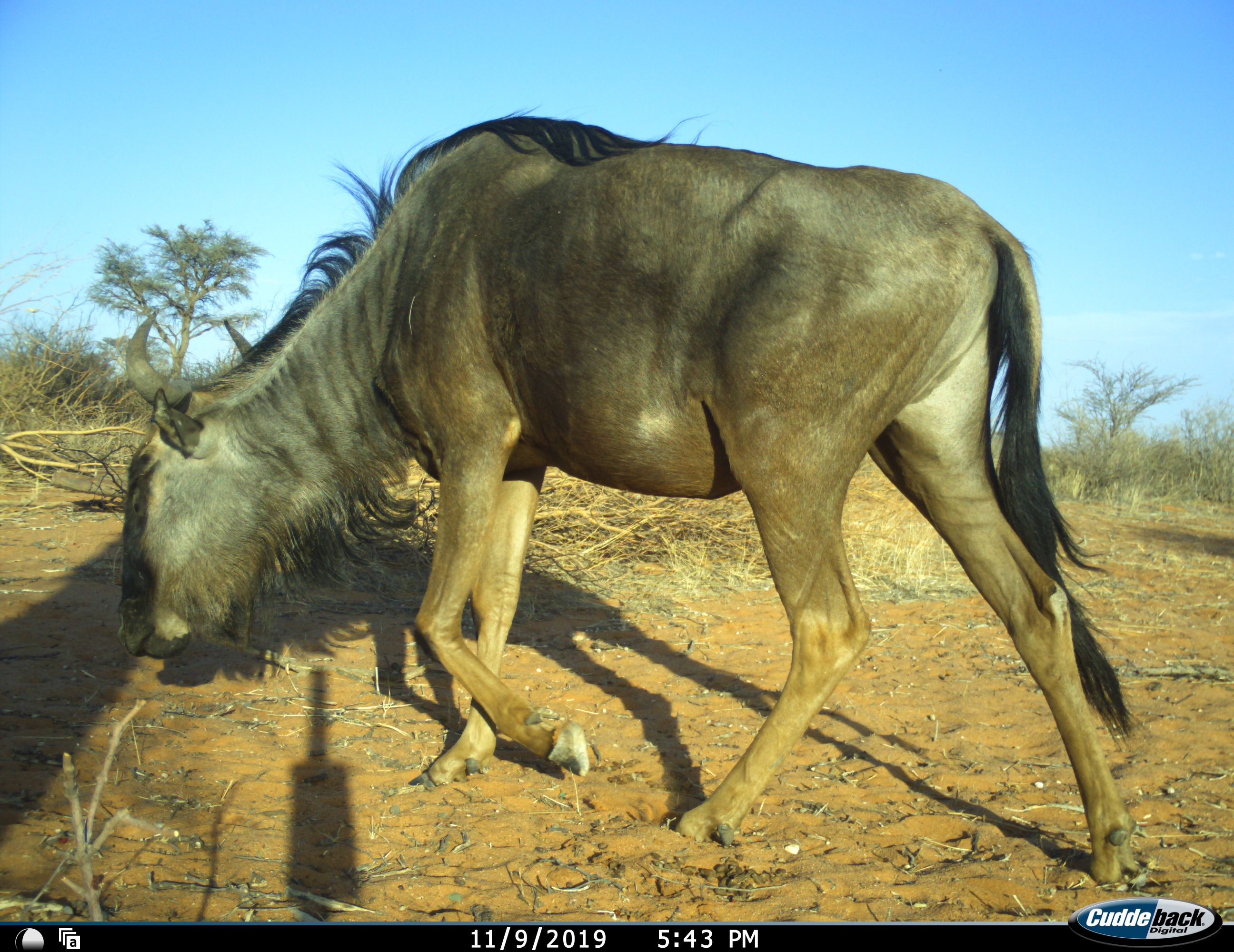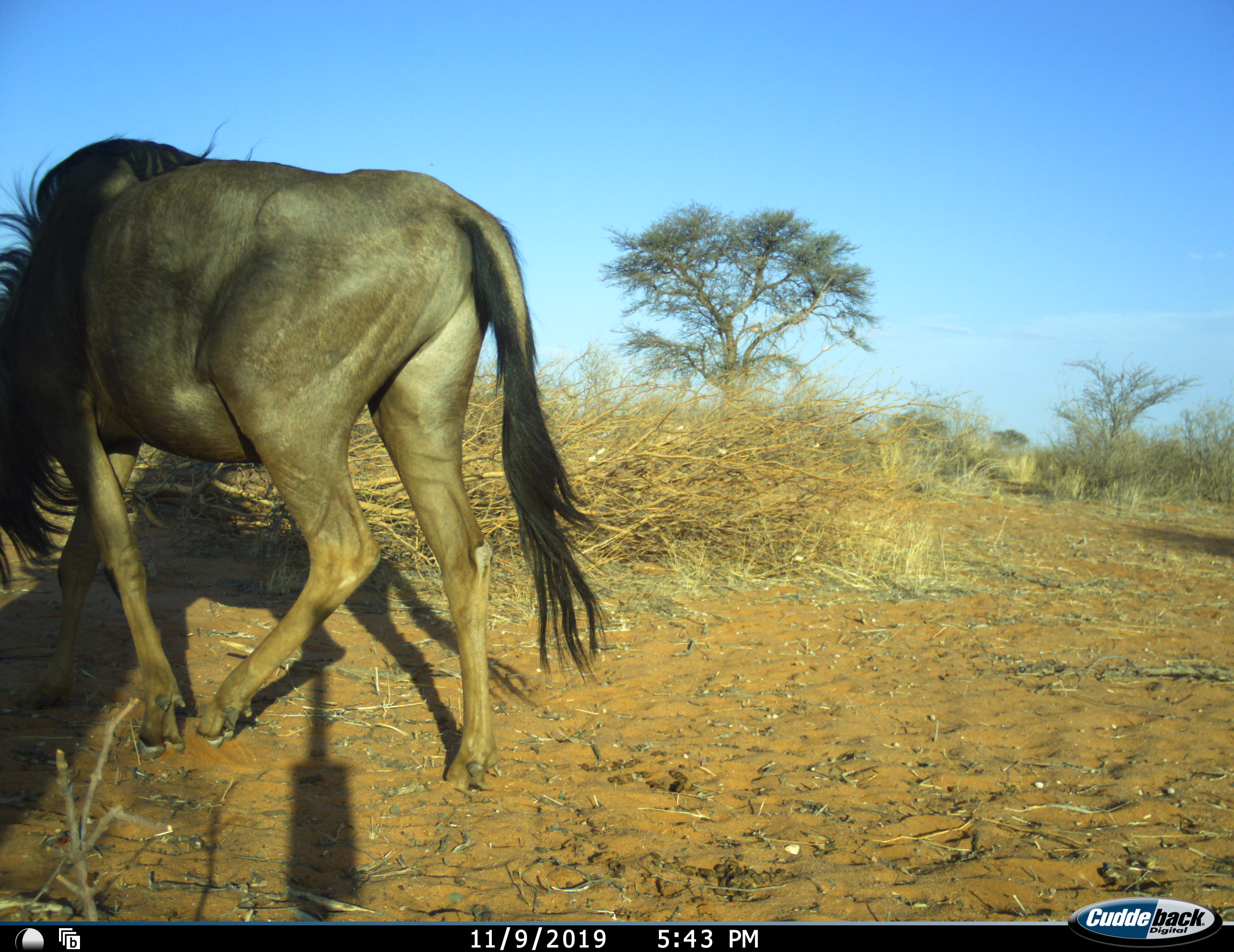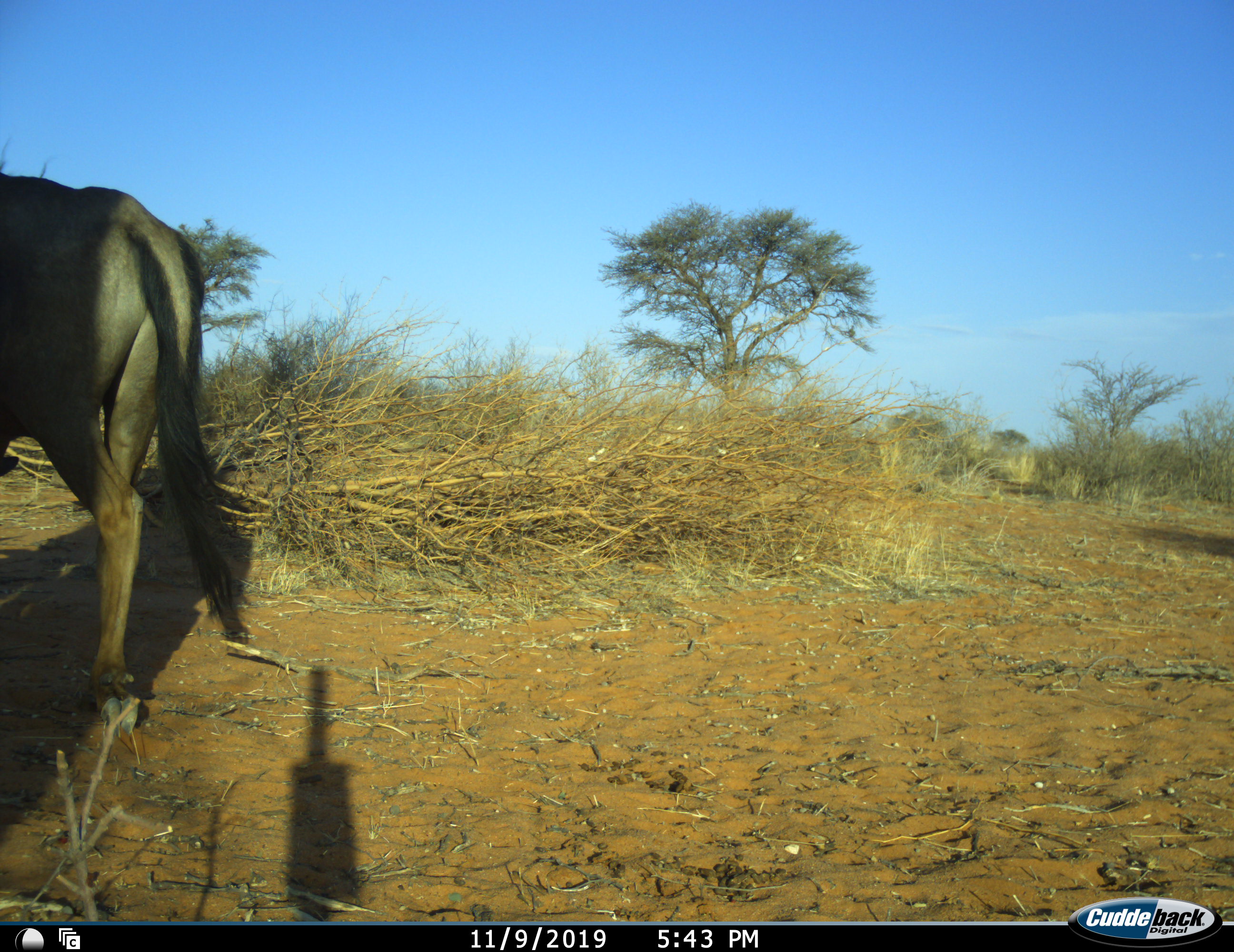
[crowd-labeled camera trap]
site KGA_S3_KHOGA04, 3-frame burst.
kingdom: Animalia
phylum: Chordata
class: Mammalia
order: Artiodactyla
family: Bovidae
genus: Connochaetes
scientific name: Connochaetes taurinus taurinus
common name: blue wildebeest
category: wildebeestblue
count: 1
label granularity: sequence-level